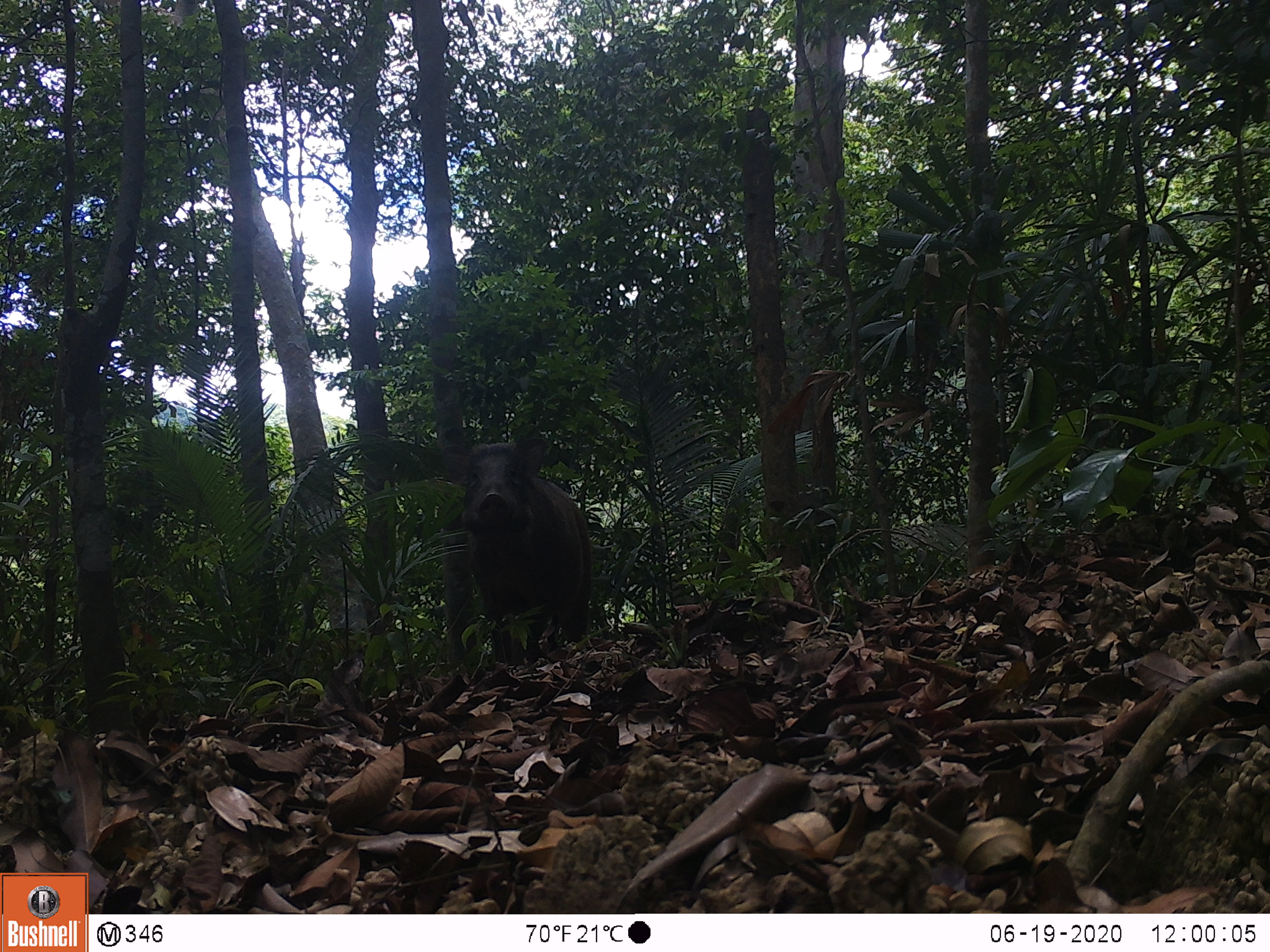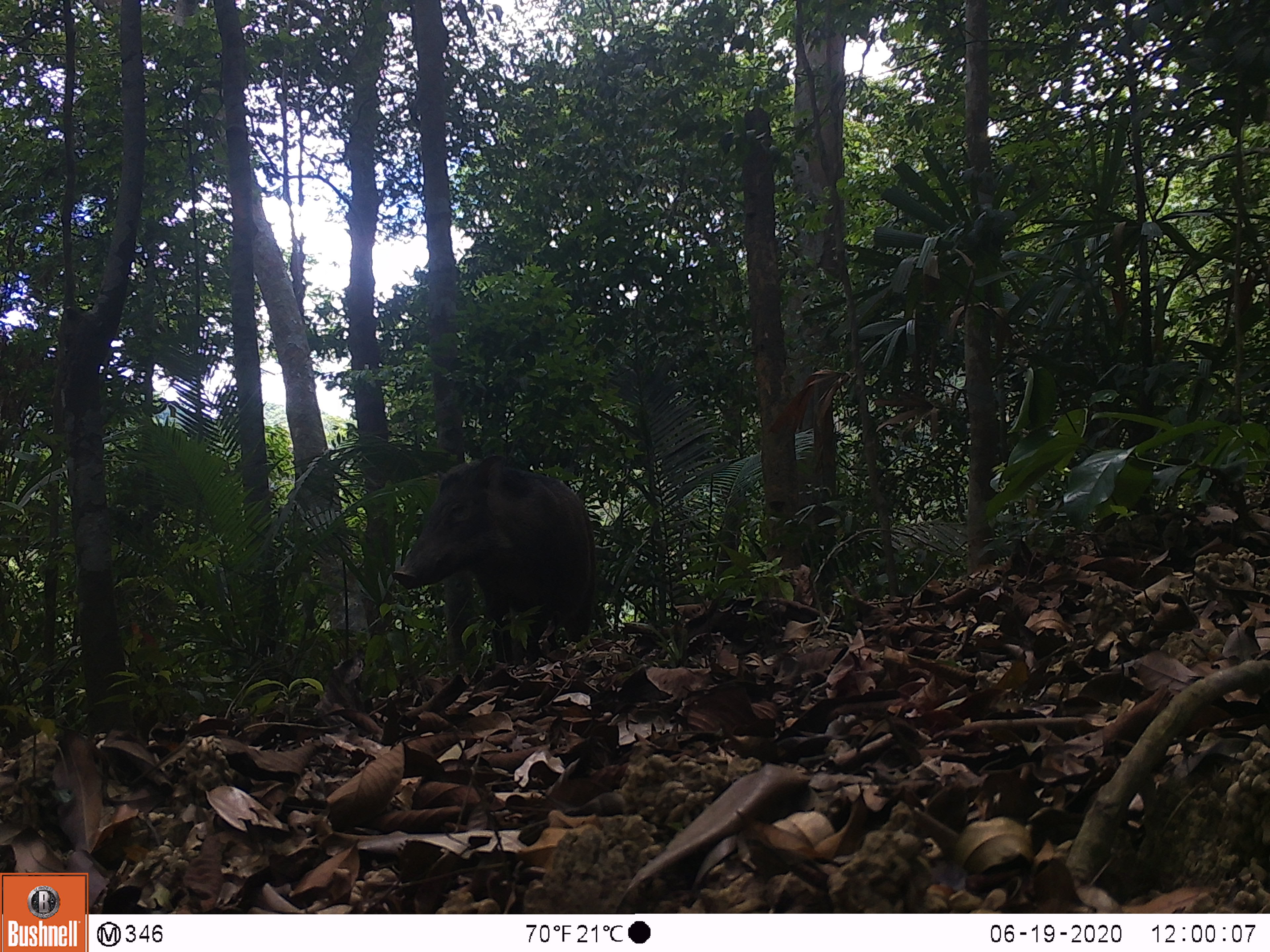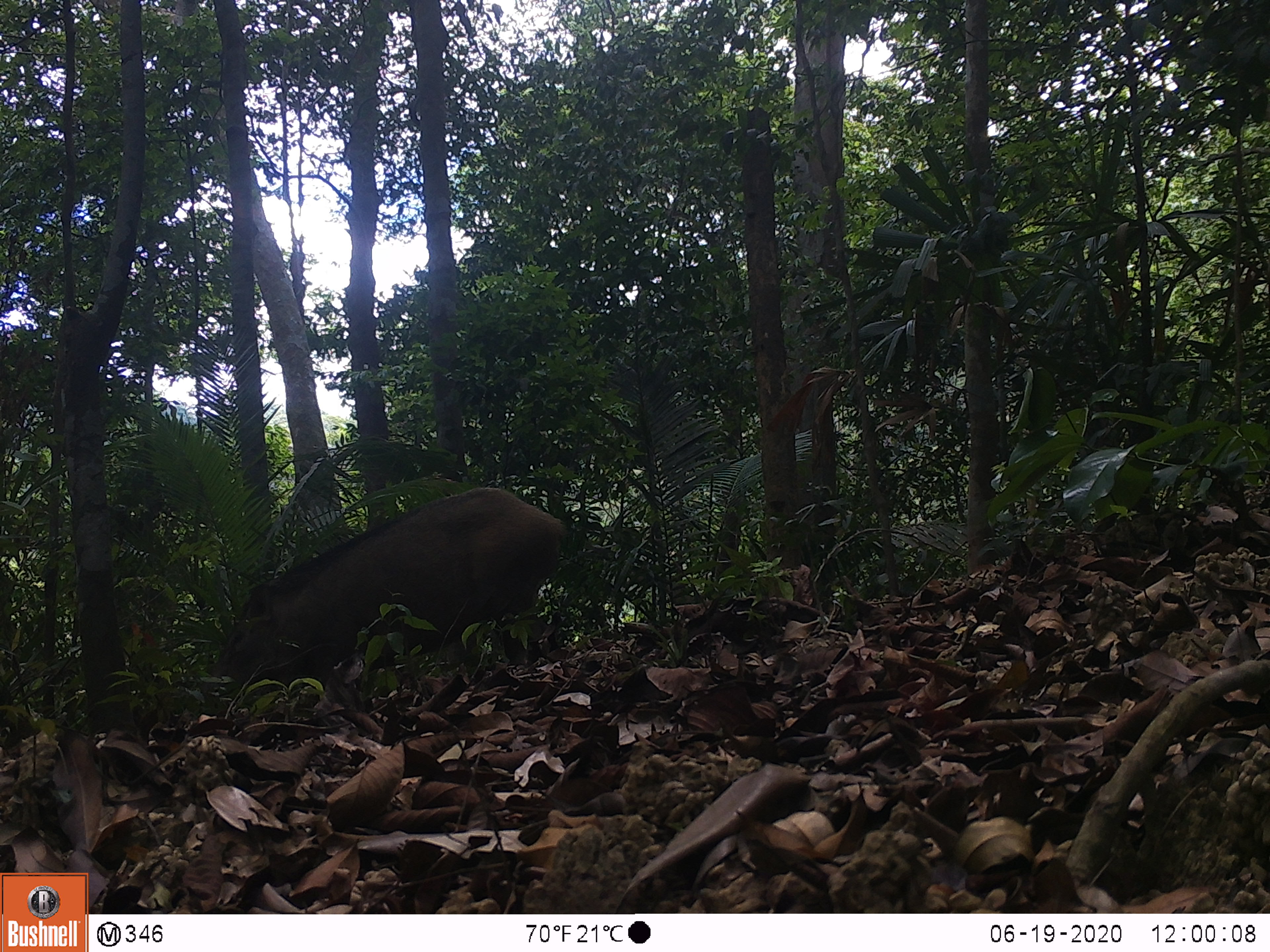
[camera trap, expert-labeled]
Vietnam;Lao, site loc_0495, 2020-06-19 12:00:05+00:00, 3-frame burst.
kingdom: Animalia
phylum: Chordata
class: Mammalia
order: Artiodactyla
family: Suidae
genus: Sus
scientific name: Sus scrofa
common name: eurasian wild pig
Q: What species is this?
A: Eurasian wild pig (Sus scrofa).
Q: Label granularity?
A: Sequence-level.